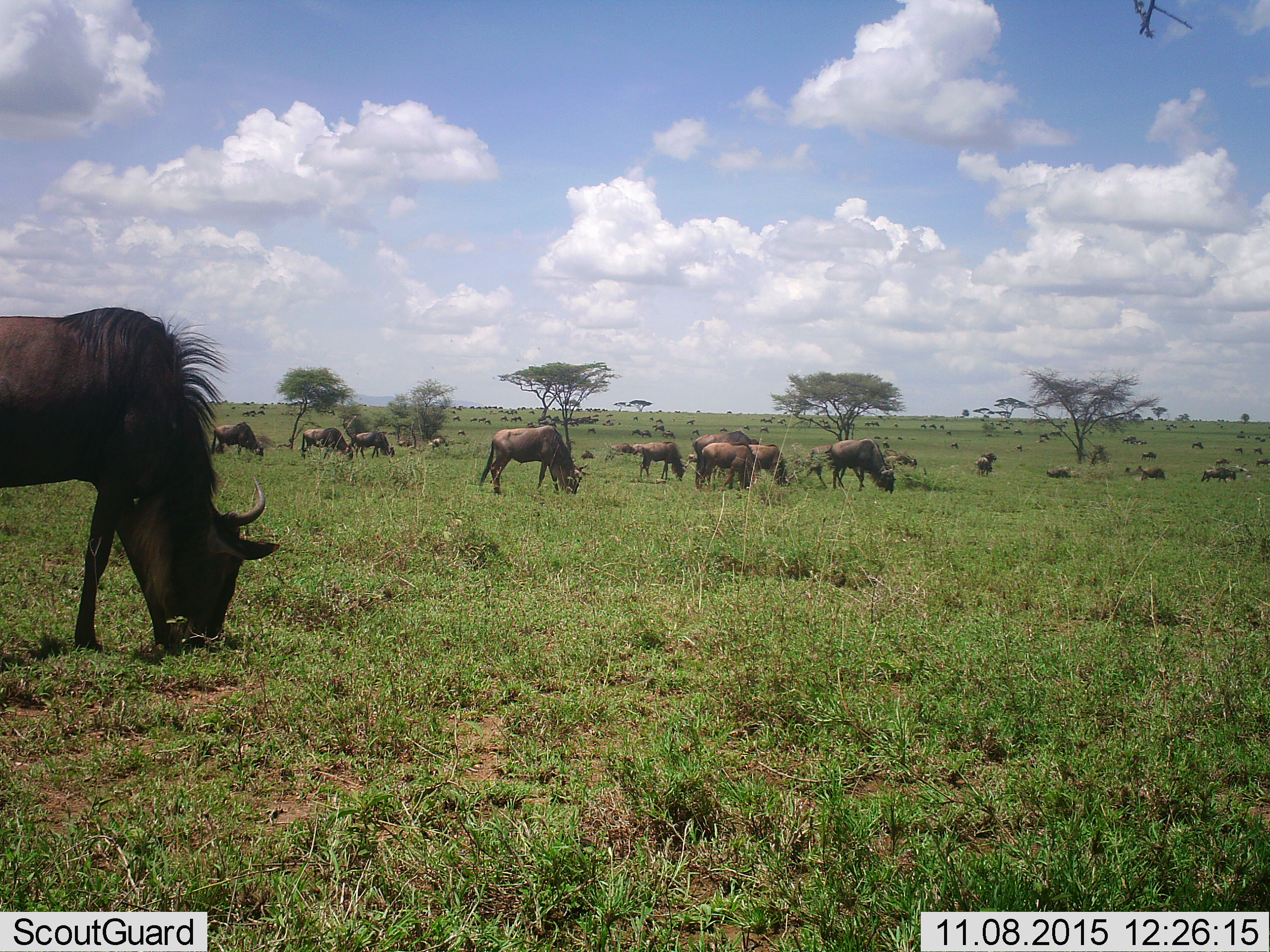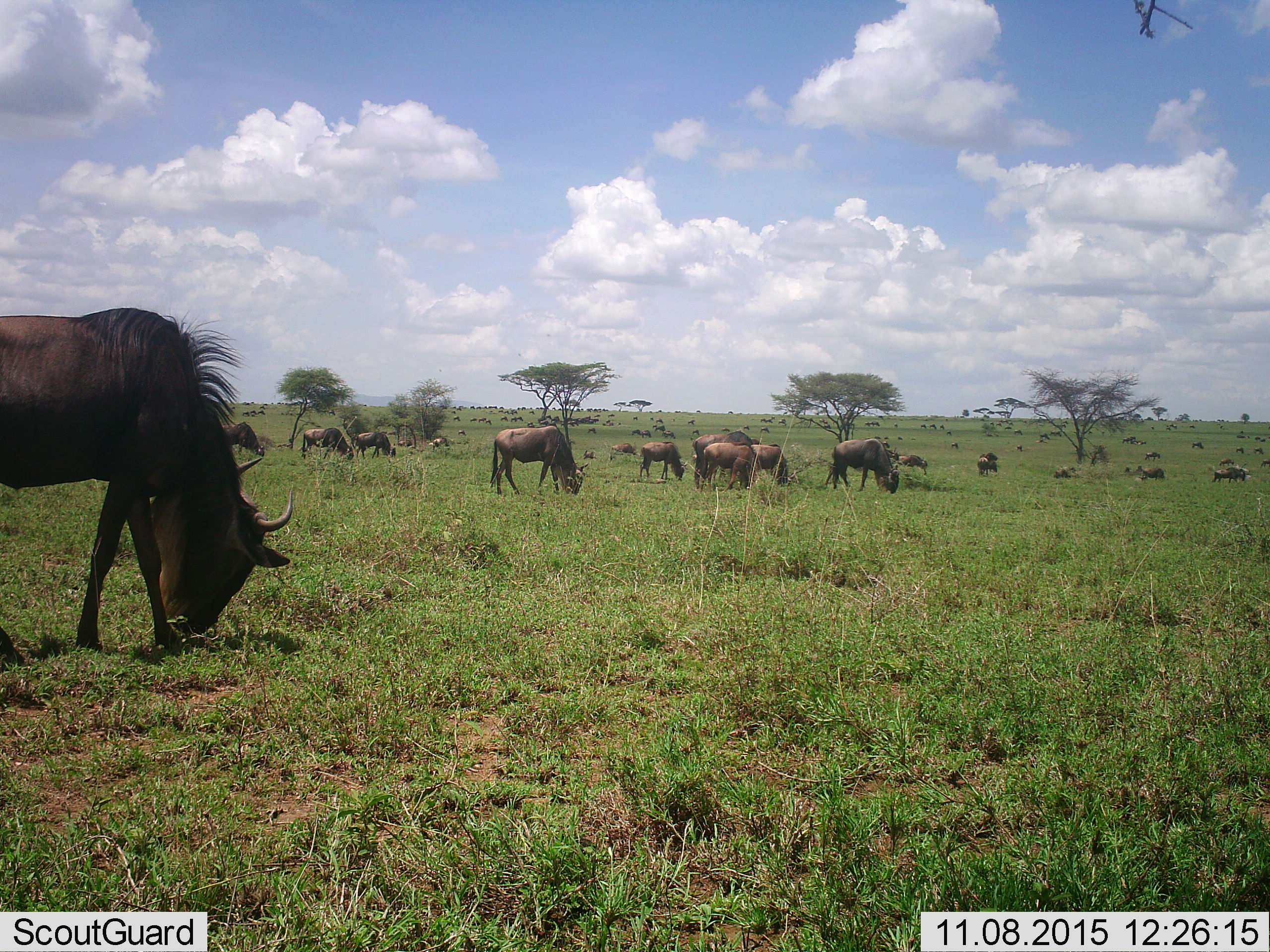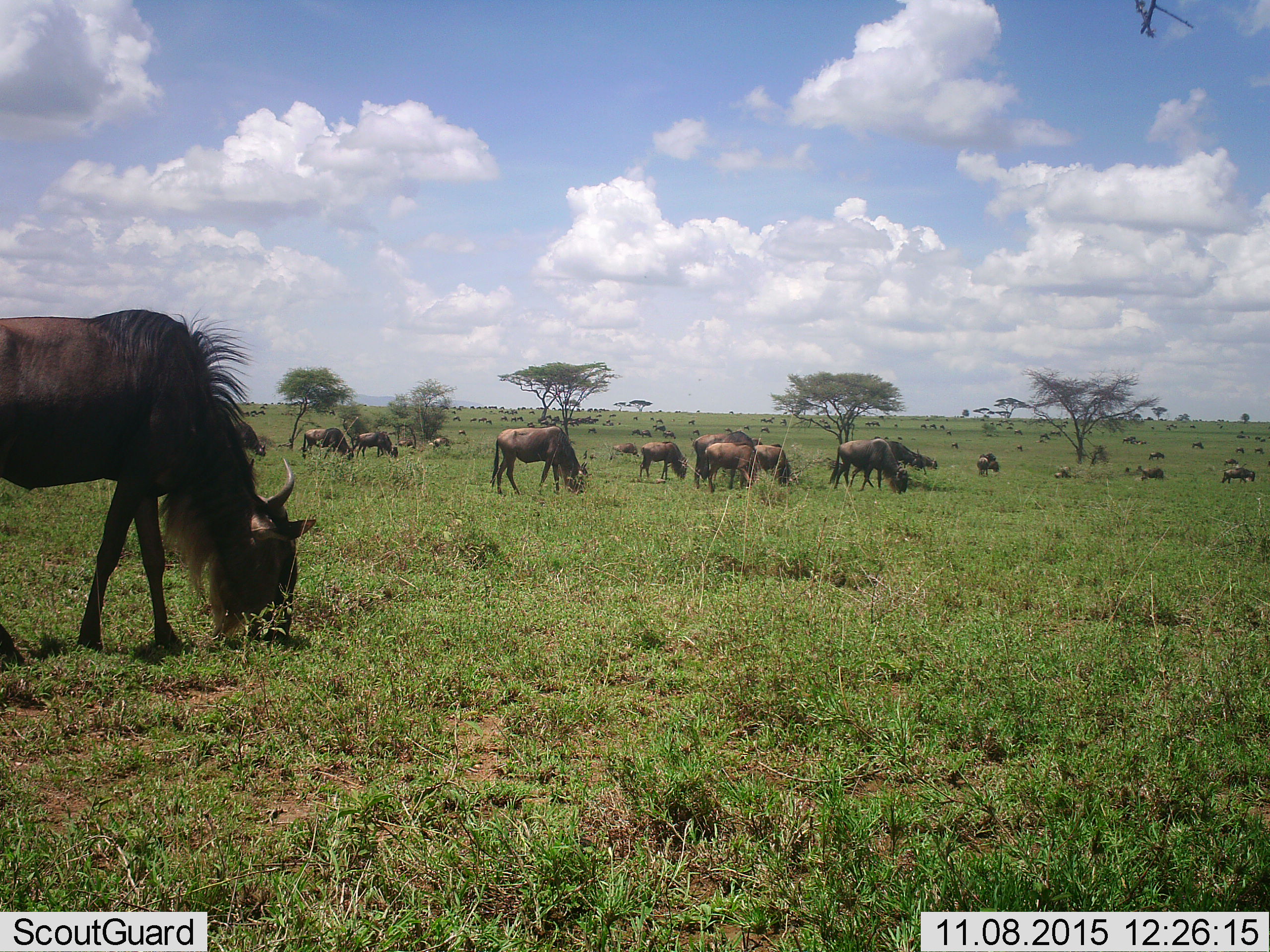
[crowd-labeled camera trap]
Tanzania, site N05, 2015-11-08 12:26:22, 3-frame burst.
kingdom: Animalia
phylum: Chordata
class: Mammalia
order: Artiodactyla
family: Bovidae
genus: Connochaetes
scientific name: Connochaetes taurinus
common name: blue wildebeest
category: wildebeest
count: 11-50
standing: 43%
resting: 0%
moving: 71%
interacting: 0%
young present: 29%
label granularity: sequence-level